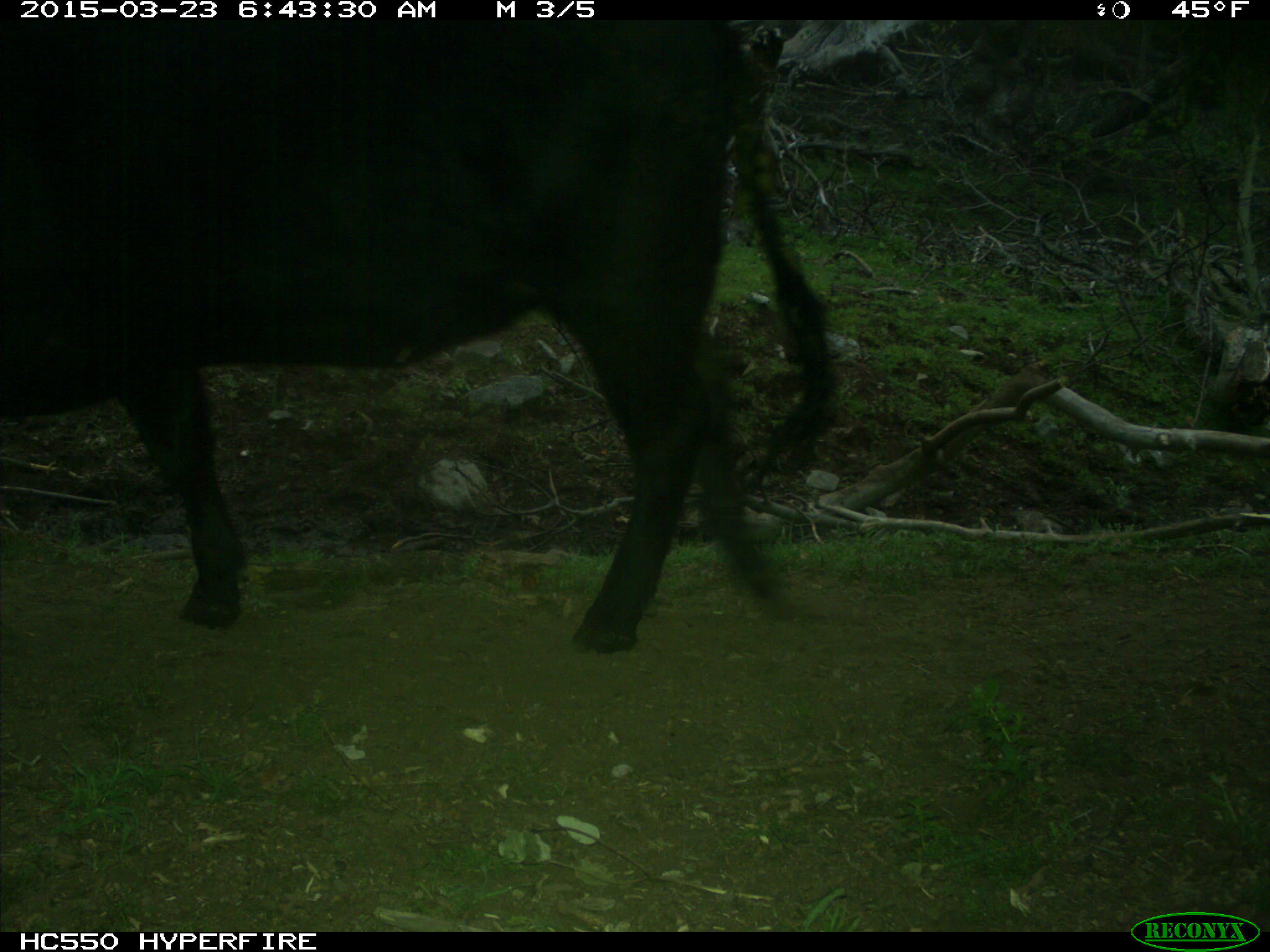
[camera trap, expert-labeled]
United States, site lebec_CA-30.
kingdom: Animalia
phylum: Chordata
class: Mammalia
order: Artiodactyla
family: Bovidae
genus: Bos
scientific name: Bos taurus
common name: domestic cow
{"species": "Bos taurus (domestic cow)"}